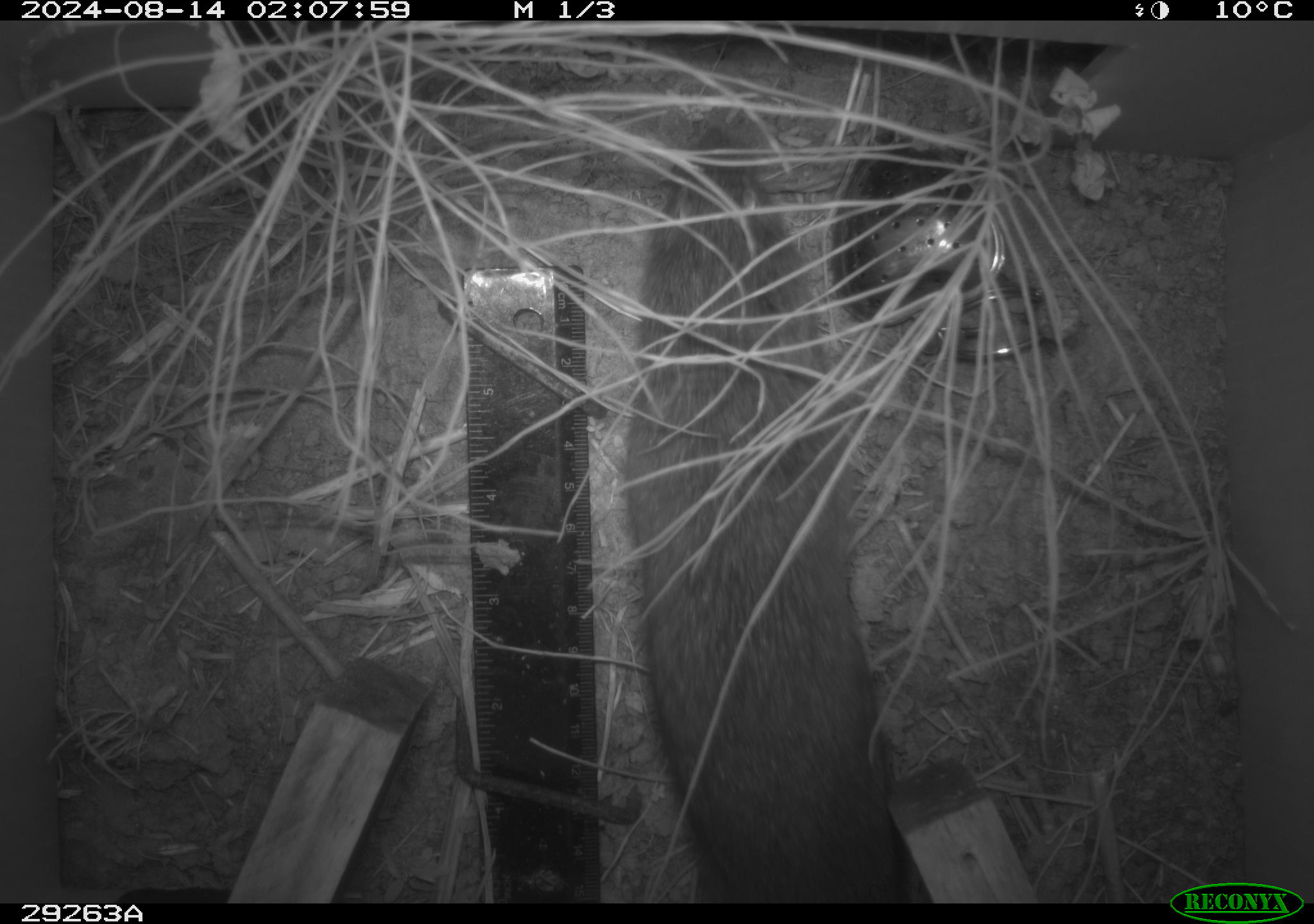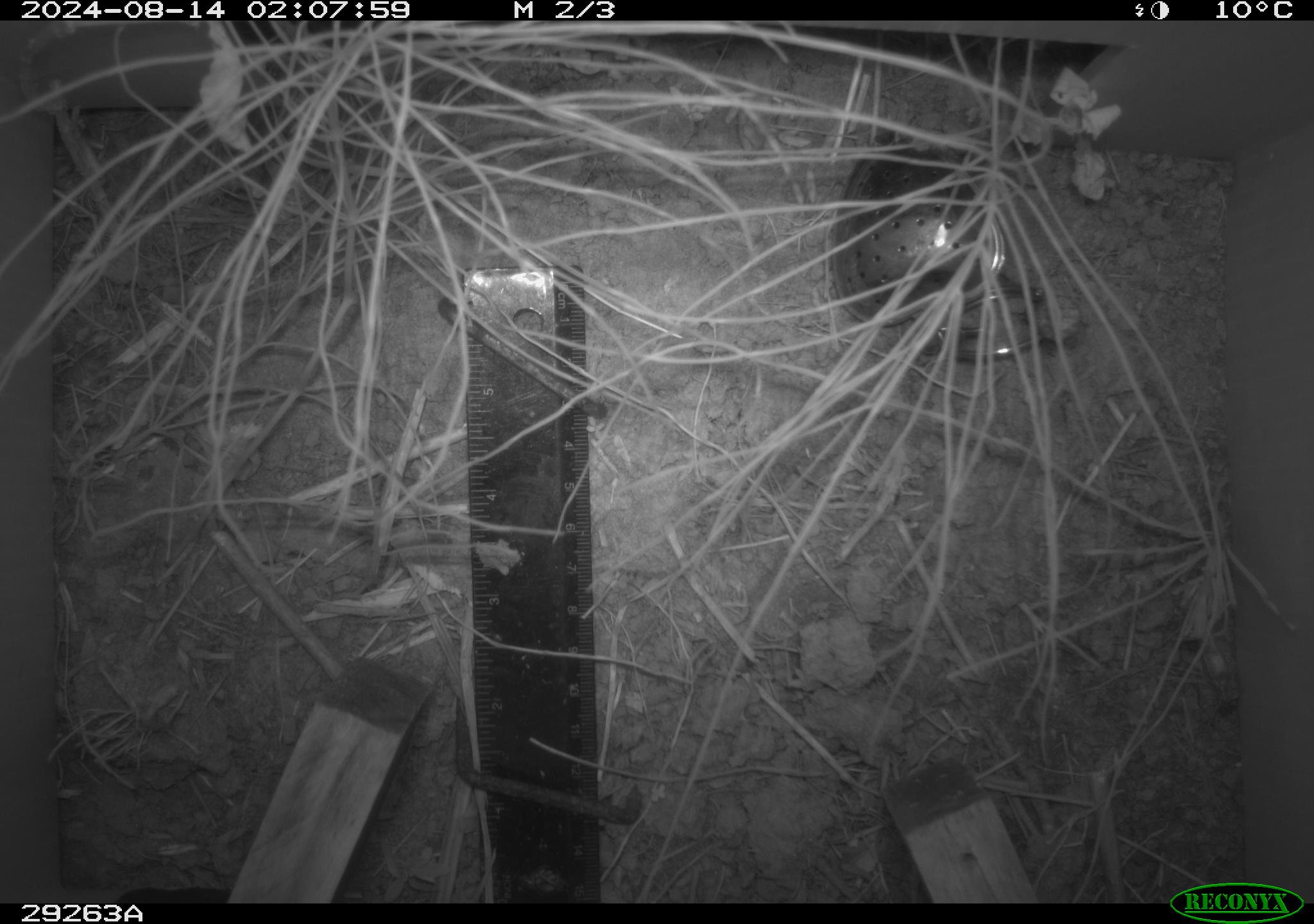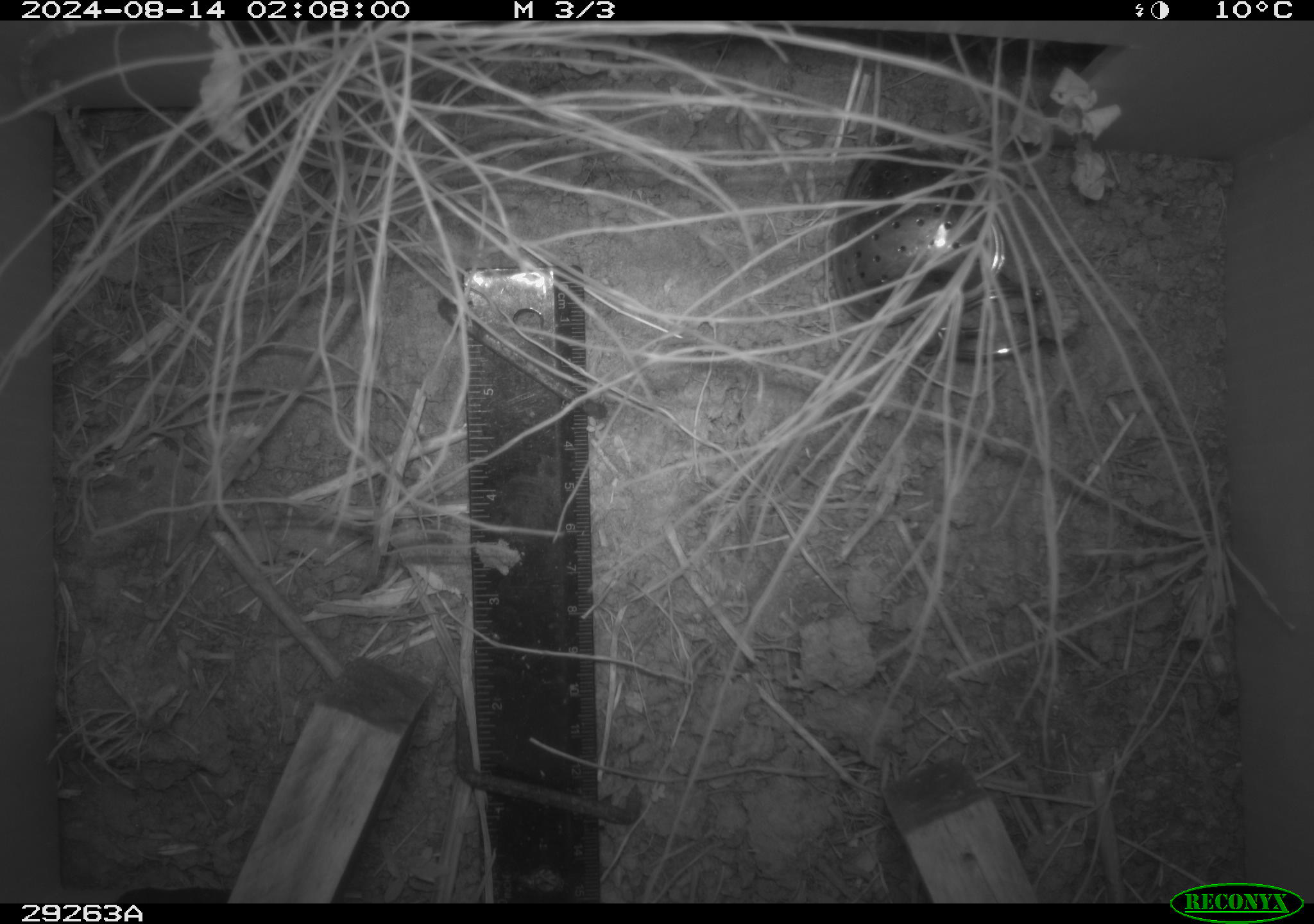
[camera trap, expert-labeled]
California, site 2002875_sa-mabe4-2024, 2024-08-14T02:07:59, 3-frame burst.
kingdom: Animalia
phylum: Chordata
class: Mammalia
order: Rodentia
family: Cricetidae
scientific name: Arvicolinae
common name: voles, lemmings, and muskrats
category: arvicolinae subfamily